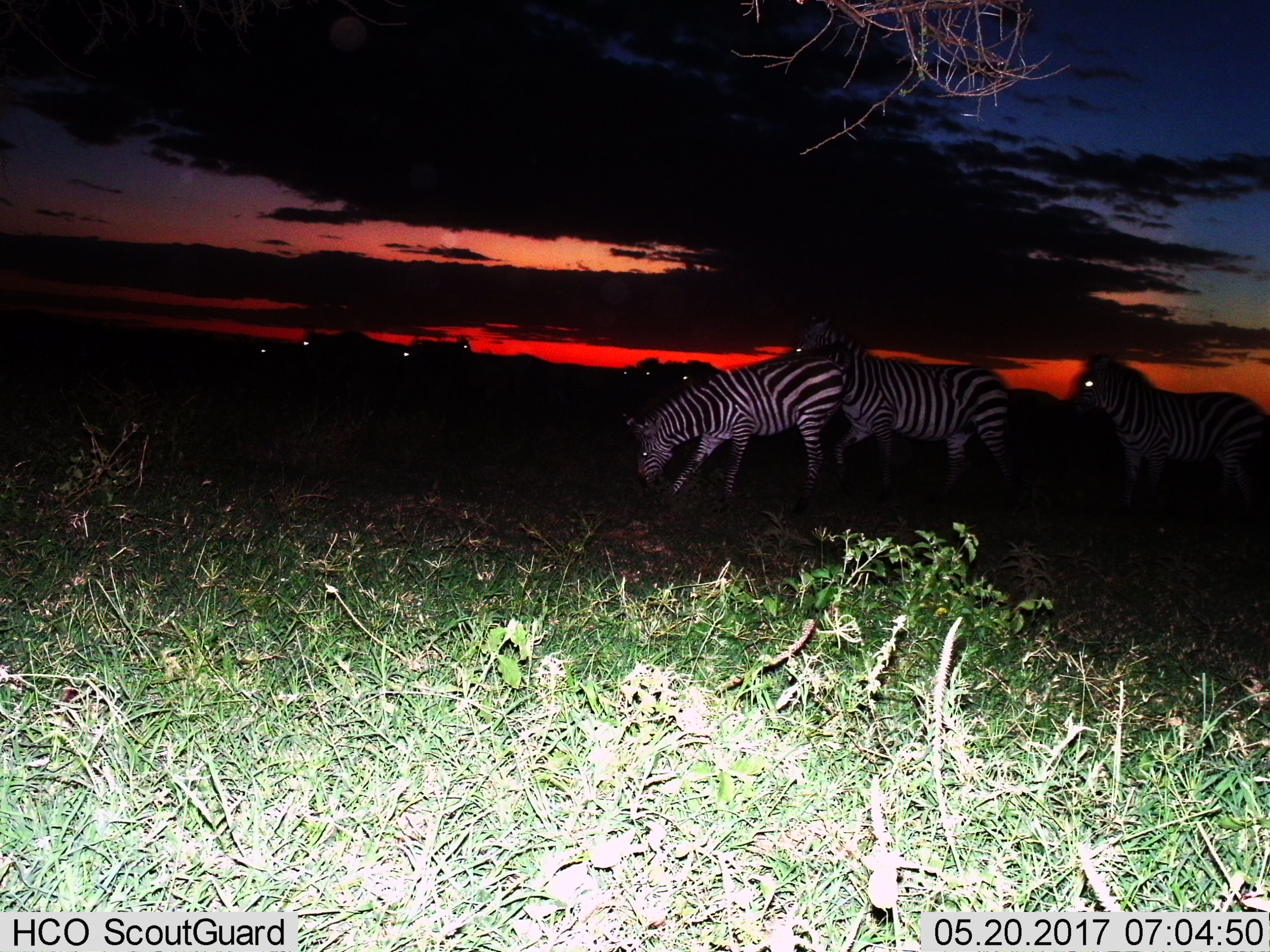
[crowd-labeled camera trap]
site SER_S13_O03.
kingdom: Animalia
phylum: Chordata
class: Mammalia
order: Perissodactyla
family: Equidae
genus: Equus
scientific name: Equus quagga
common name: plains zebra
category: zebraplains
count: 10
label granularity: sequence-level